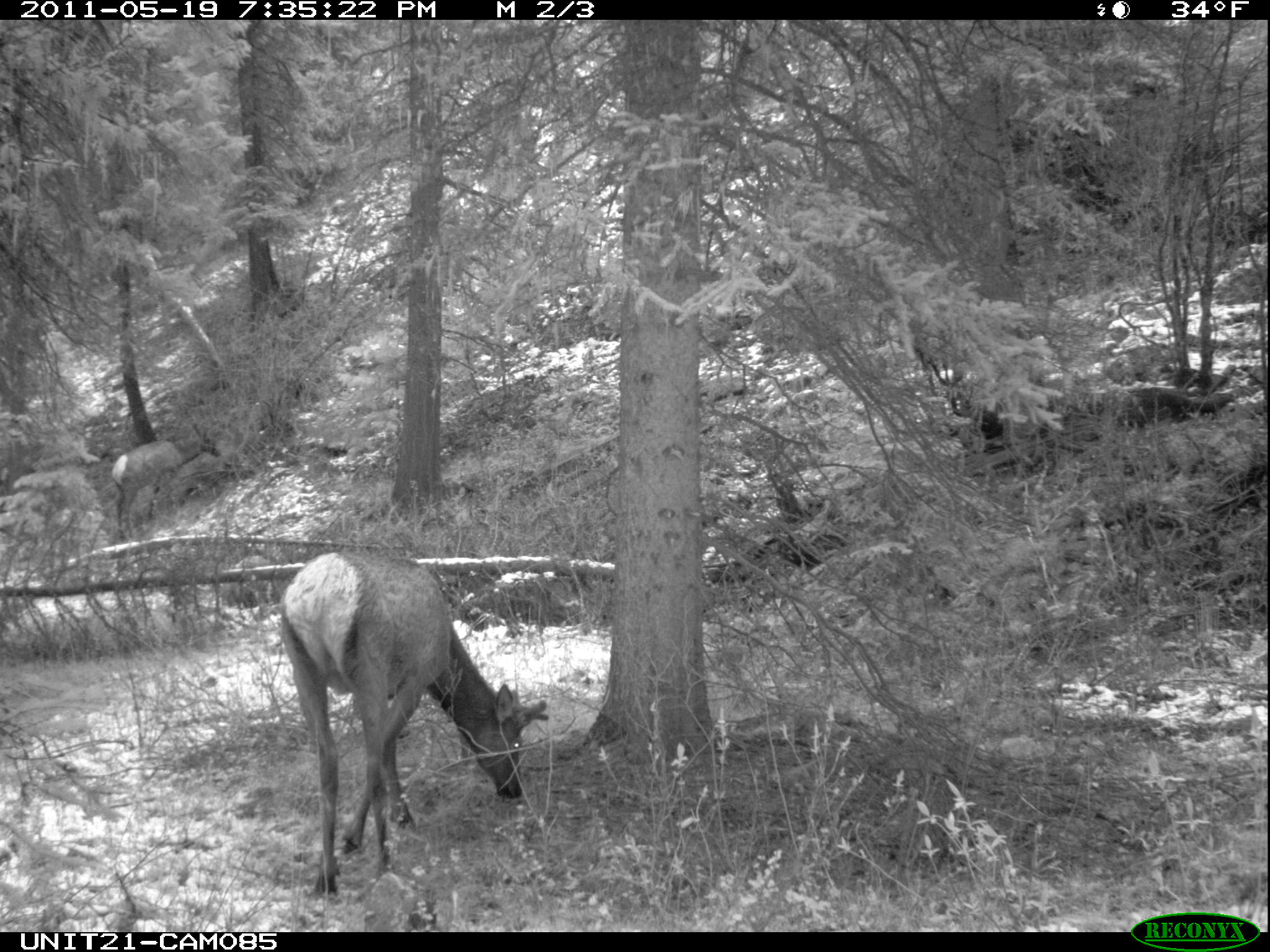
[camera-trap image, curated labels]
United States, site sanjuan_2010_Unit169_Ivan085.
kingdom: Animalia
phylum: Chordata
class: Mammalia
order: Artiodactyla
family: Cervidae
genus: Cervus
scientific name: Cervus elaphus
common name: red deer